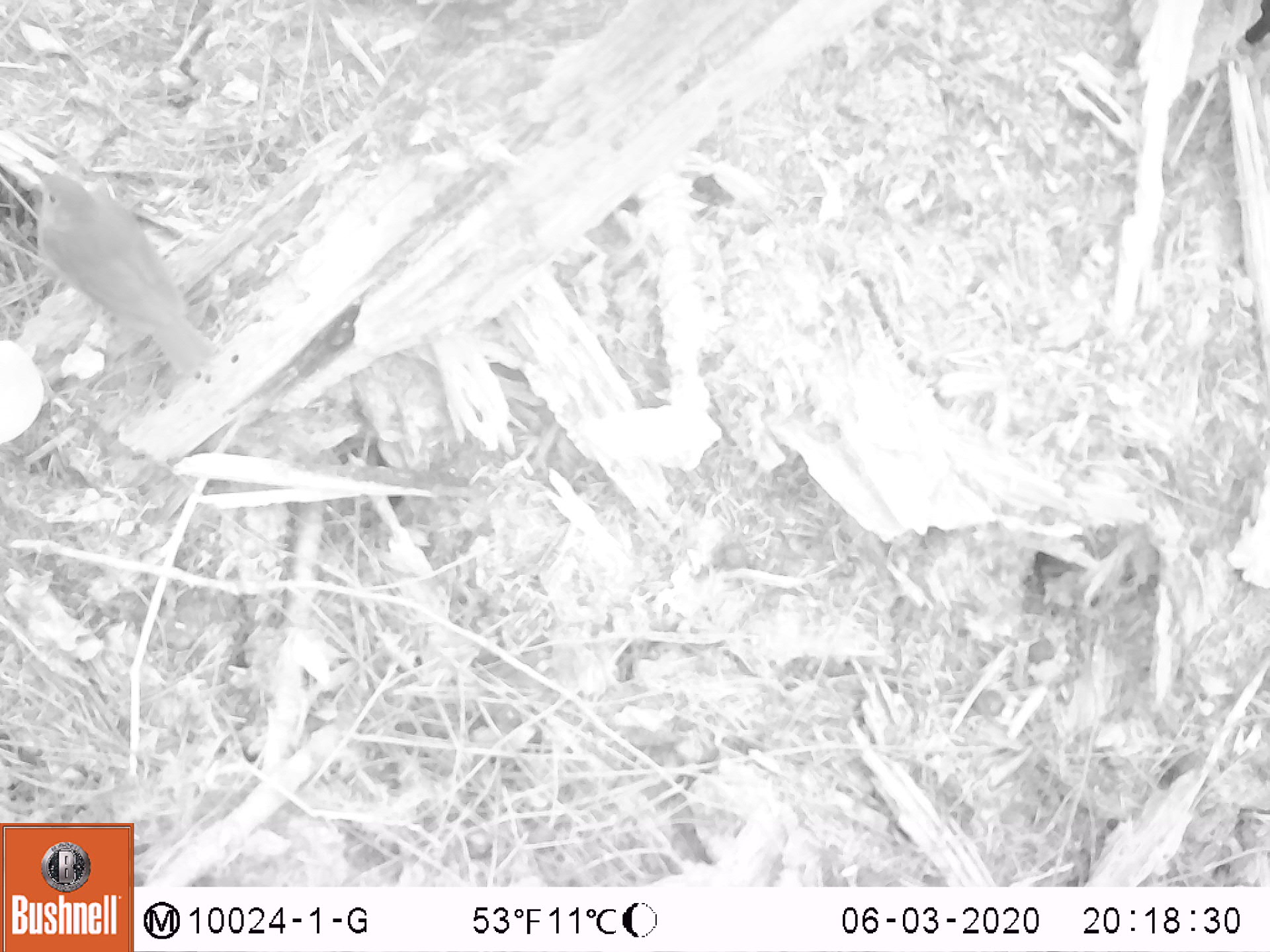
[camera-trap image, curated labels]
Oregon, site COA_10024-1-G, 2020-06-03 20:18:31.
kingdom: Animalia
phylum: Chordata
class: Aves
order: Passeriformes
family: Turdidae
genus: Catharus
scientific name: Catharus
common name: brown thrushes and nightingale-thrushes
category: catharus species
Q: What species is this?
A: Catharus species (brown thrushes and nightingale-thrushes) (Catharus).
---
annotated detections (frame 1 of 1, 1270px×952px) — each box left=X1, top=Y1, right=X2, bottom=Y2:
catharus species: left=6, top=141, right=247, bottom=399